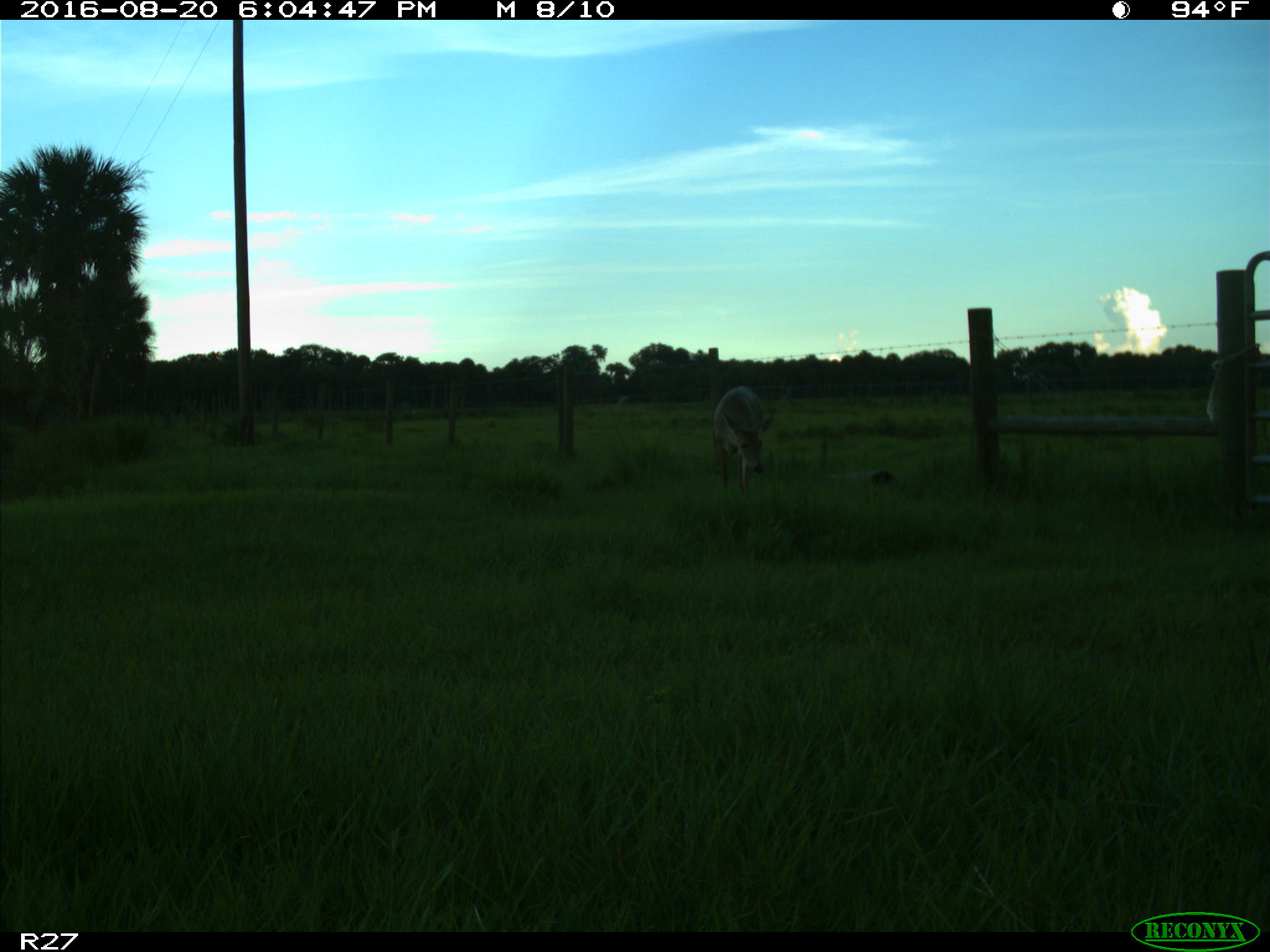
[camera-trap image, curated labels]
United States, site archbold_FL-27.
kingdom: Animalia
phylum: Chordata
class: Mammalia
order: Artiodactyla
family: Cervidae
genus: Odocoileus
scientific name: Odocoileus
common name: deer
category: unidentified deer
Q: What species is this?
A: Unidentified deer (deer) (Odocoileus).